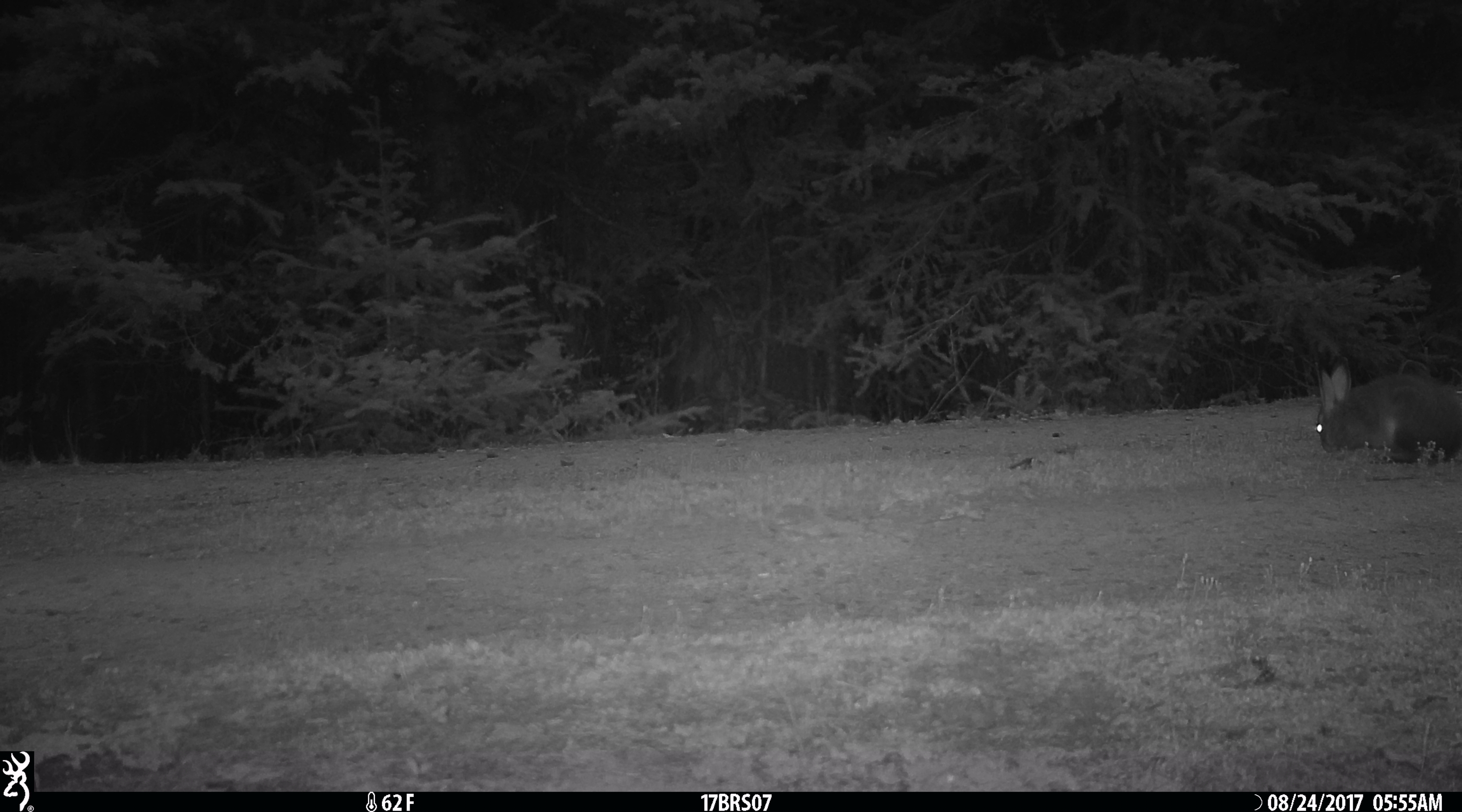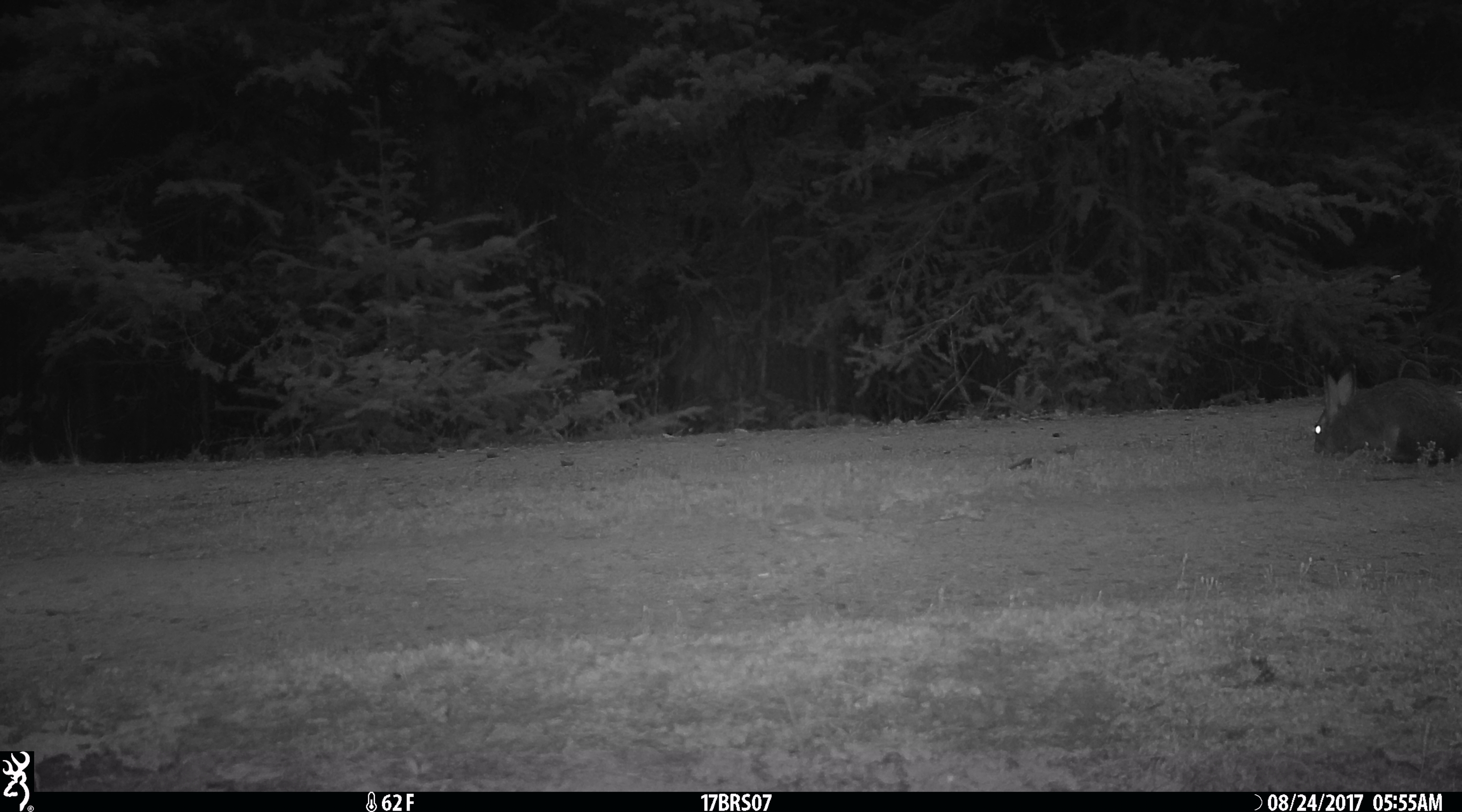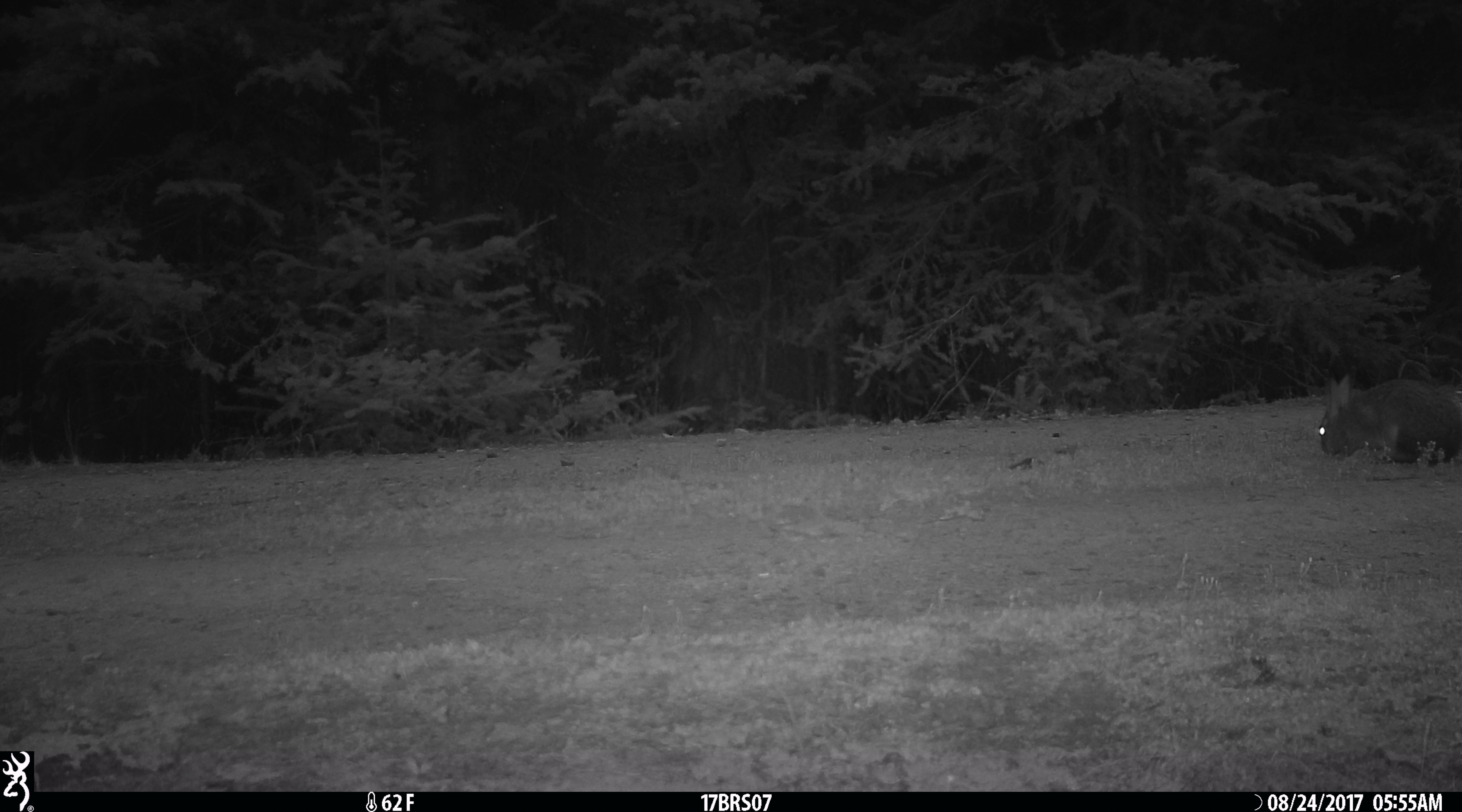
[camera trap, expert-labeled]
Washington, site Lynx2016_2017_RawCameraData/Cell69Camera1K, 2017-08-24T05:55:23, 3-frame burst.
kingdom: Animalia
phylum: Chordata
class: Mammalia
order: Lagomorpha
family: Leporidae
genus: Lepus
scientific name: Lepus americanus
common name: snowshoe hare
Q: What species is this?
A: Lepus americanus (snowshoe hare).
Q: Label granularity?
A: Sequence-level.